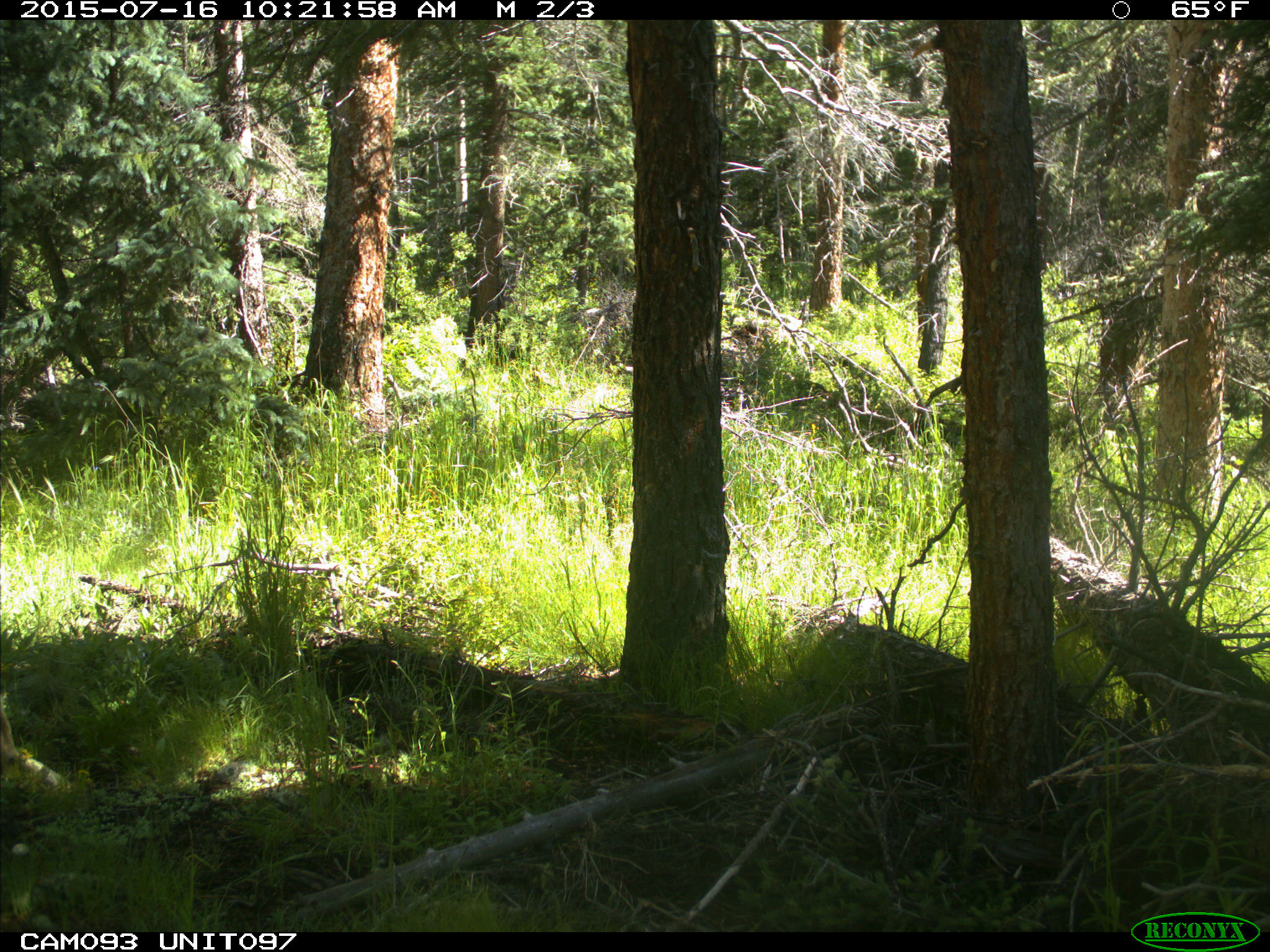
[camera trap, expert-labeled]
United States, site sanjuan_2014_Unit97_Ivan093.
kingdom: Animalia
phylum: Chordata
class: Mammalia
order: Artiodactyla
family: Cervidae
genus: Odocoileus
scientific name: Odocoileus hemionus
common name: mule deer